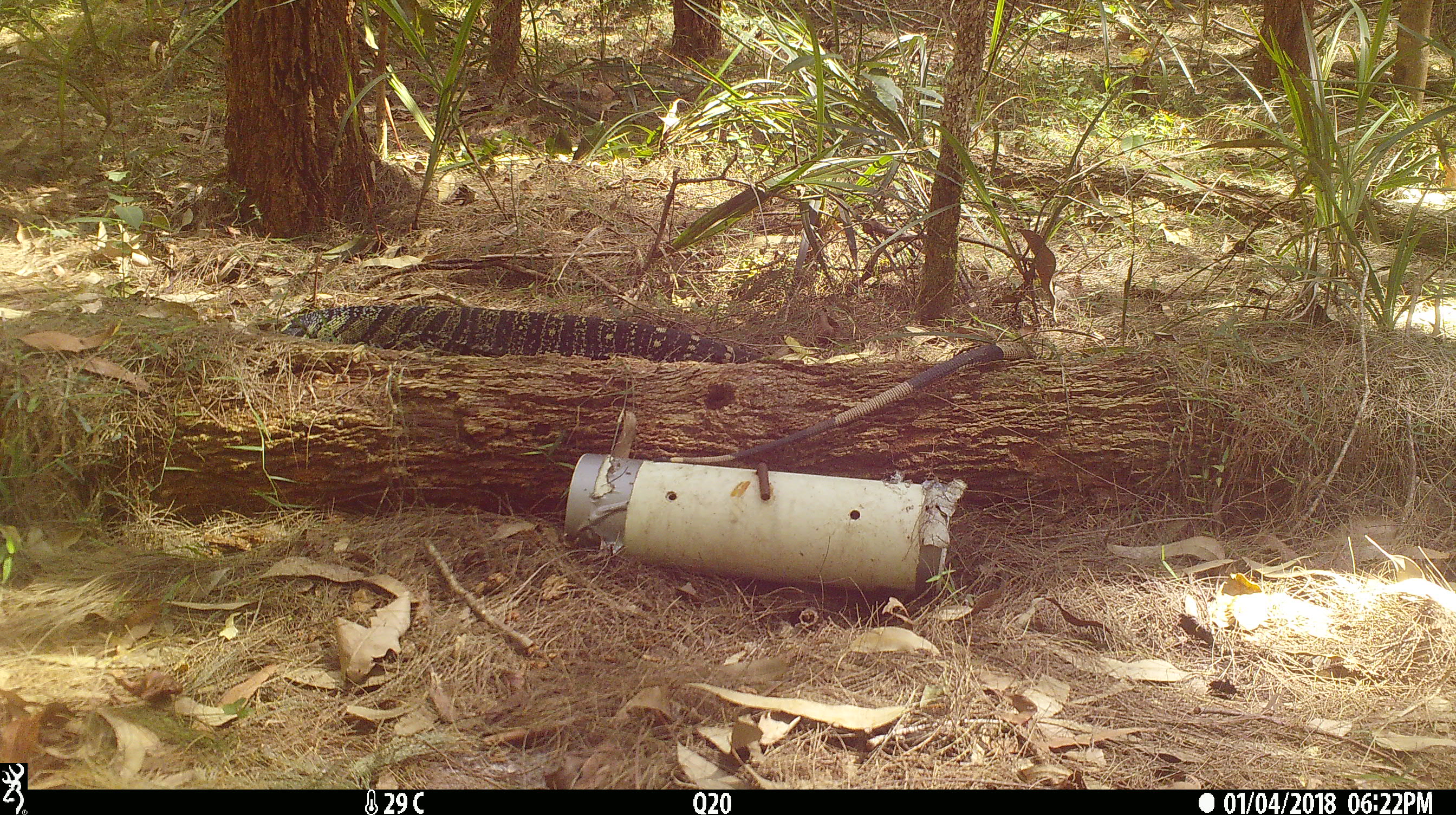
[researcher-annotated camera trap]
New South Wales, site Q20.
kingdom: Animalia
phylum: Chordata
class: Reptilia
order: Squamata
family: Varanidae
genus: Varanus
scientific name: Varanus varius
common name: lace monitor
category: goanna